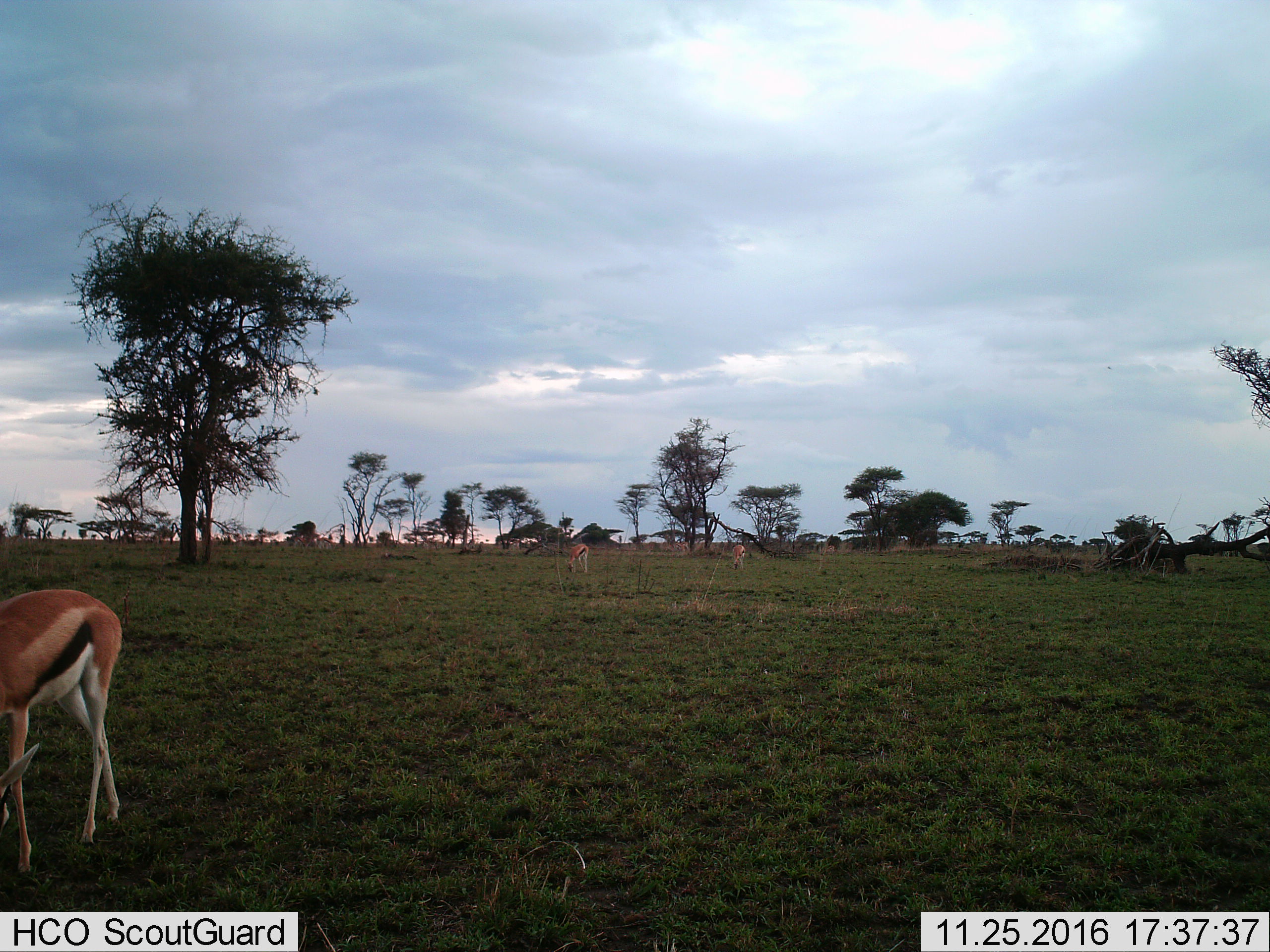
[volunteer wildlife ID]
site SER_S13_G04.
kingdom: Animalia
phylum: Chordata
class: Mammalia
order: Artiodactyla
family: Bovidae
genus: Eudorcas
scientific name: Eudorcas thomsonii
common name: thomson's gazelle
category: gazellethomsons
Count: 3.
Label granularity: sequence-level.